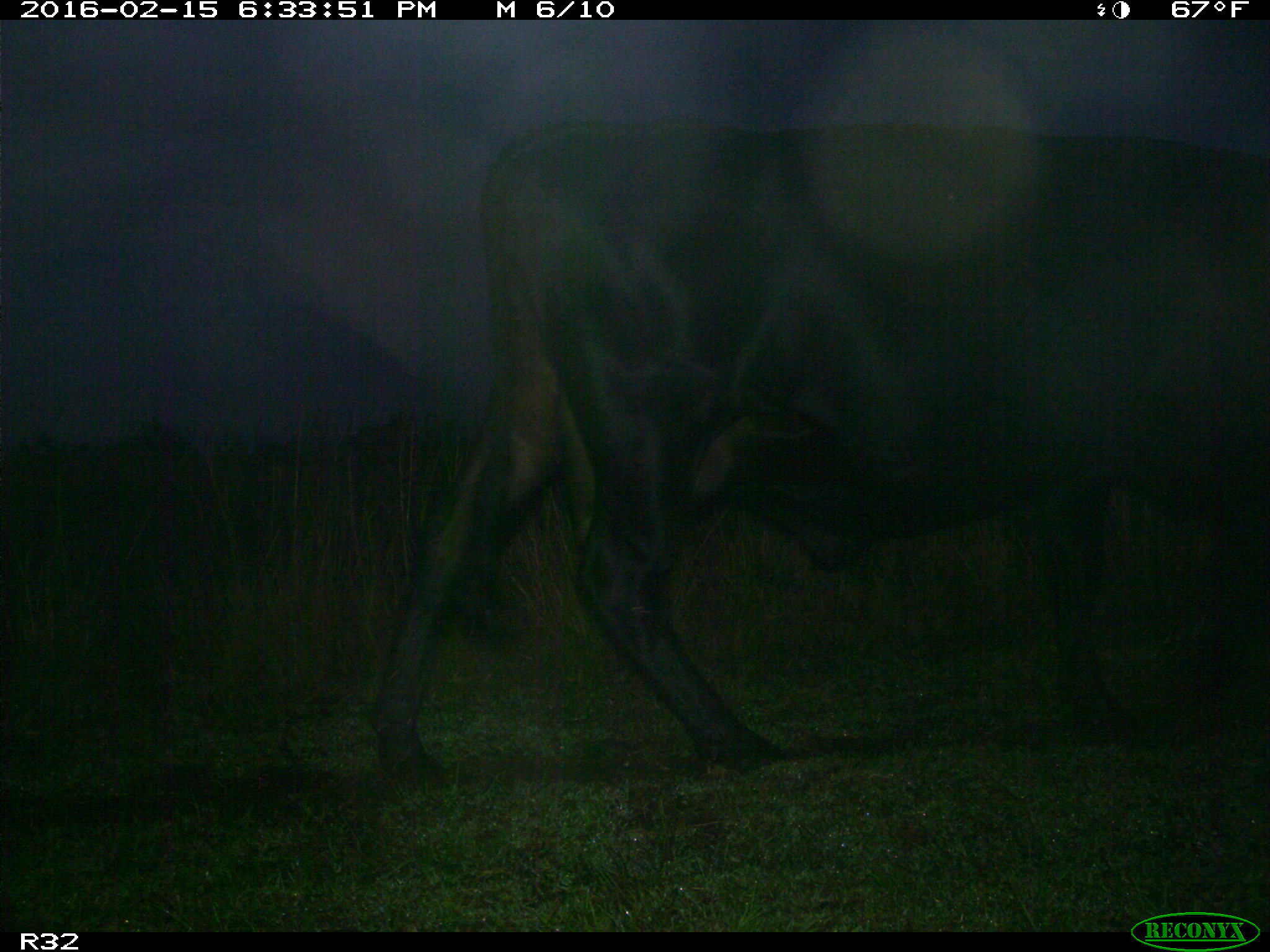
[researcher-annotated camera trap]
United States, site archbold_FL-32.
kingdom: Animalia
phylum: Chordata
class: Mammalia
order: Artiodactyla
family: Bovidae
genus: Bos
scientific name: Bos taurus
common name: domestic cow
Bos taurus (domestic cow).